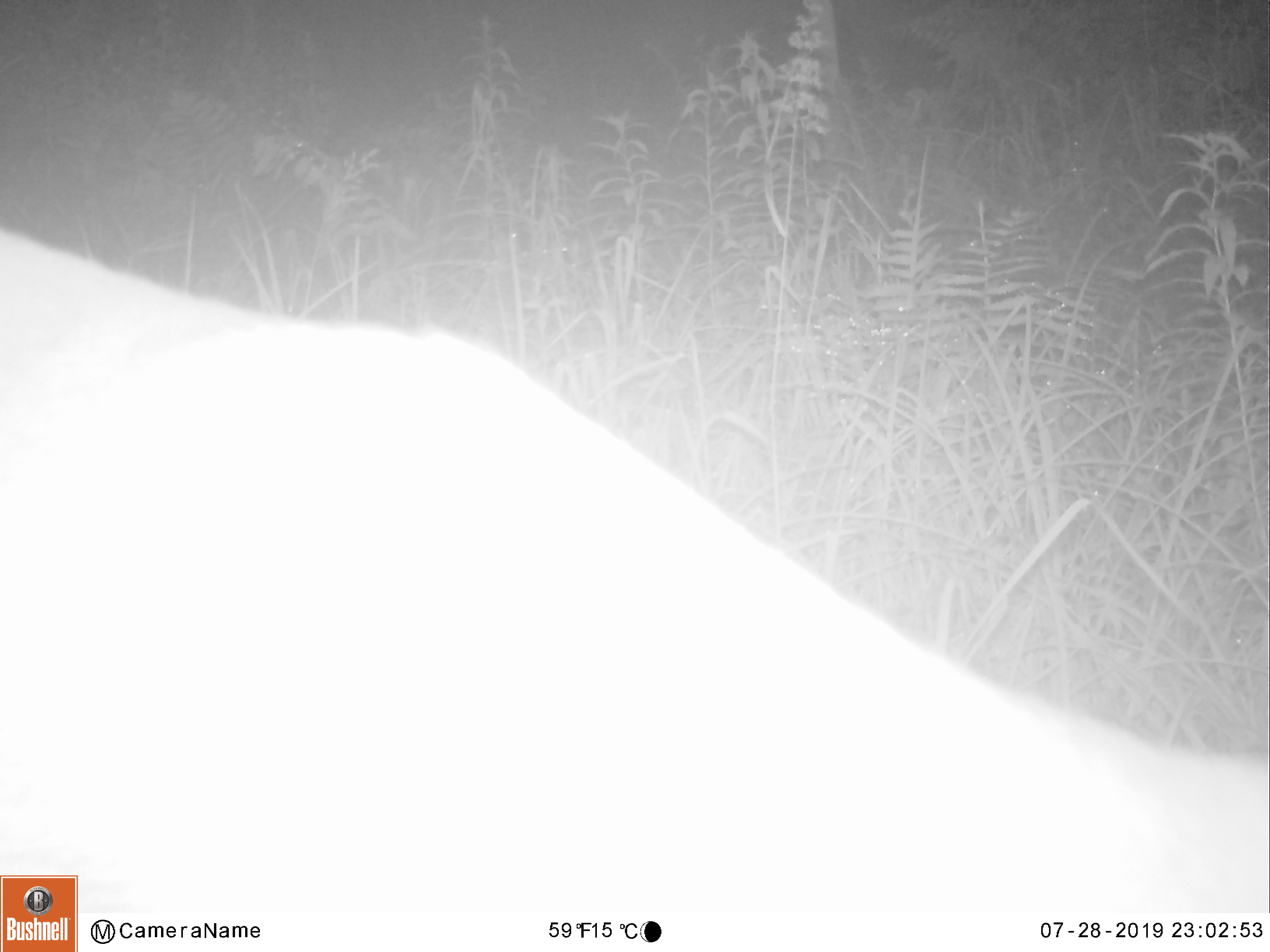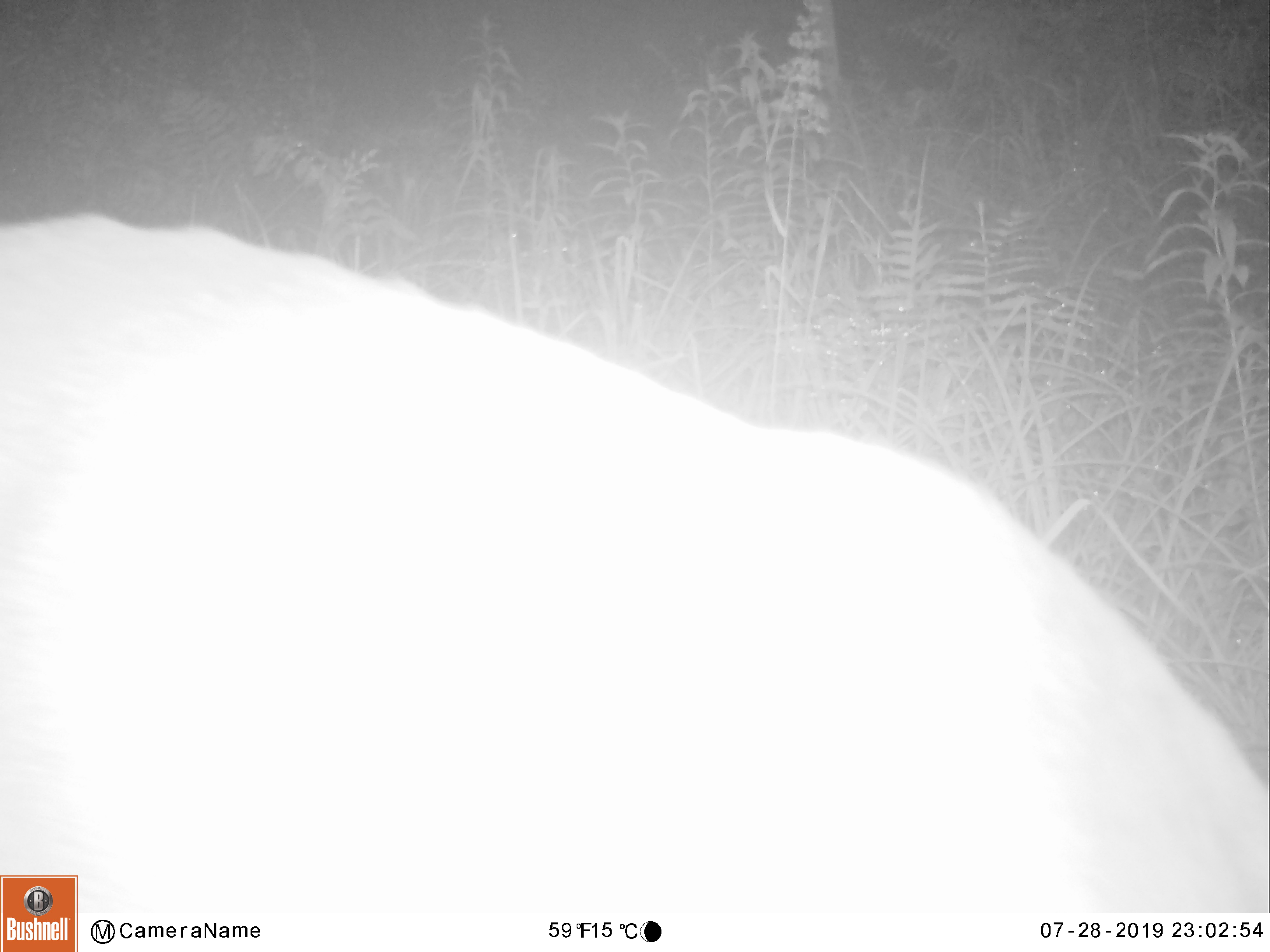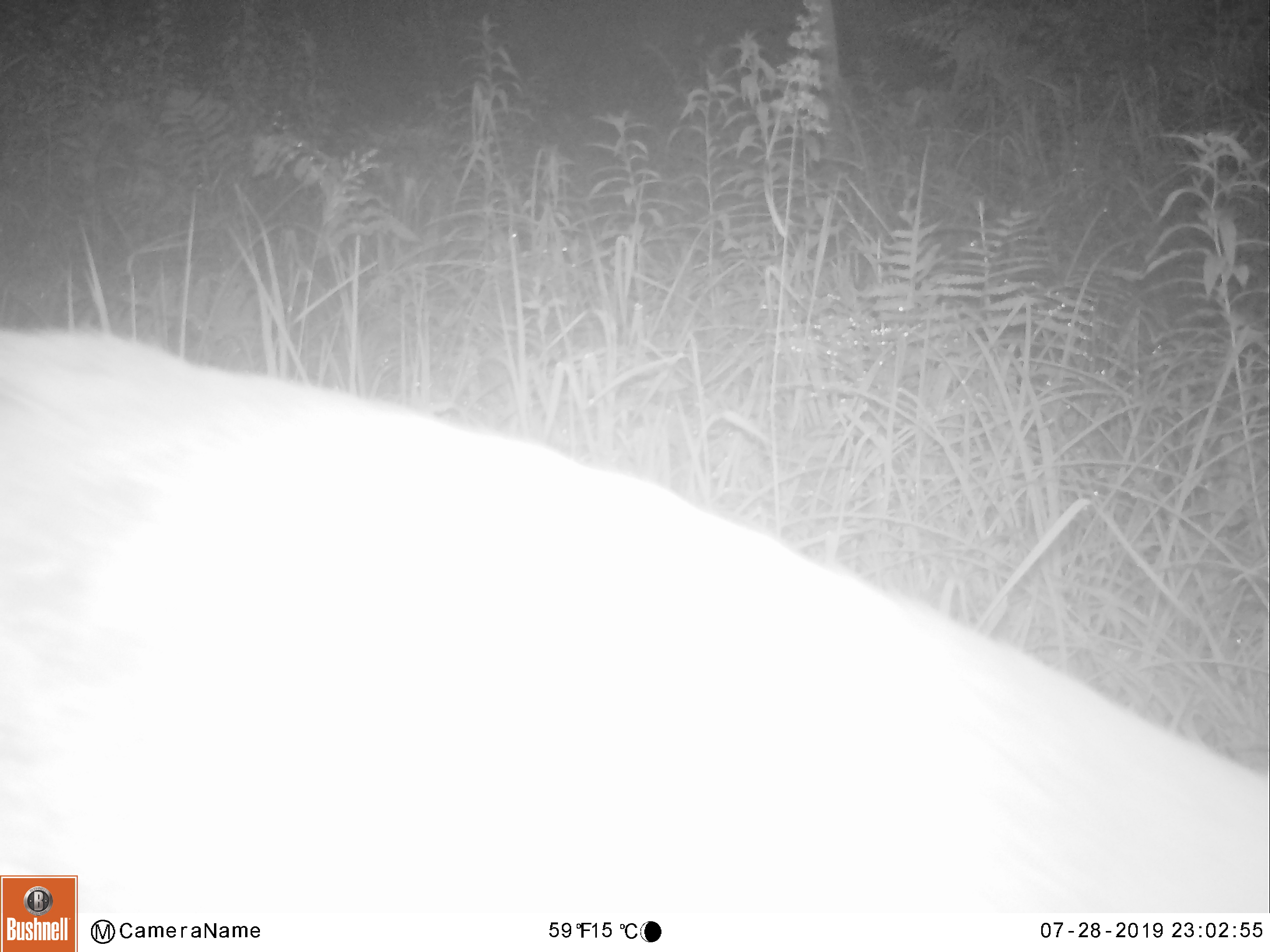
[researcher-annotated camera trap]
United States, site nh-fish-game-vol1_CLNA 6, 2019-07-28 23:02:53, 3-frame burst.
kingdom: Animalia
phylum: Chordata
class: Mammalia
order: Artiodactyla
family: Cervidae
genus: Odocoileus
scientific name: Odocoileus virginianus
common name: white-tailed deer